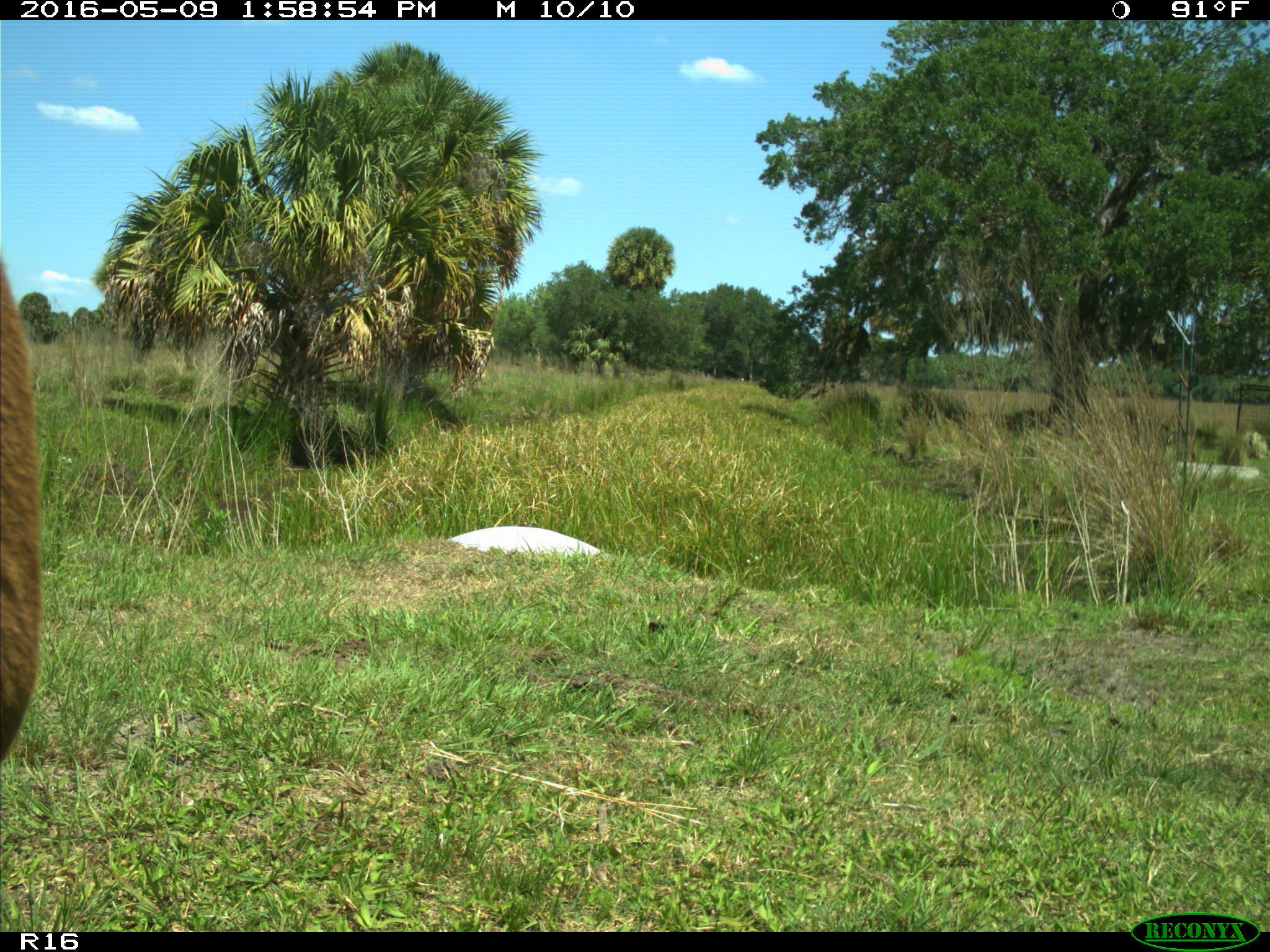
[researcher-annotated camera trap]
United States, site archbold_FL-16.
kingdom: Animalia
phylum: Chordata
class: Mammalia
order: Artiodactyla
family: Bovidae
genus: Bos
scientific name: Bos taurus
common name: domestic cow